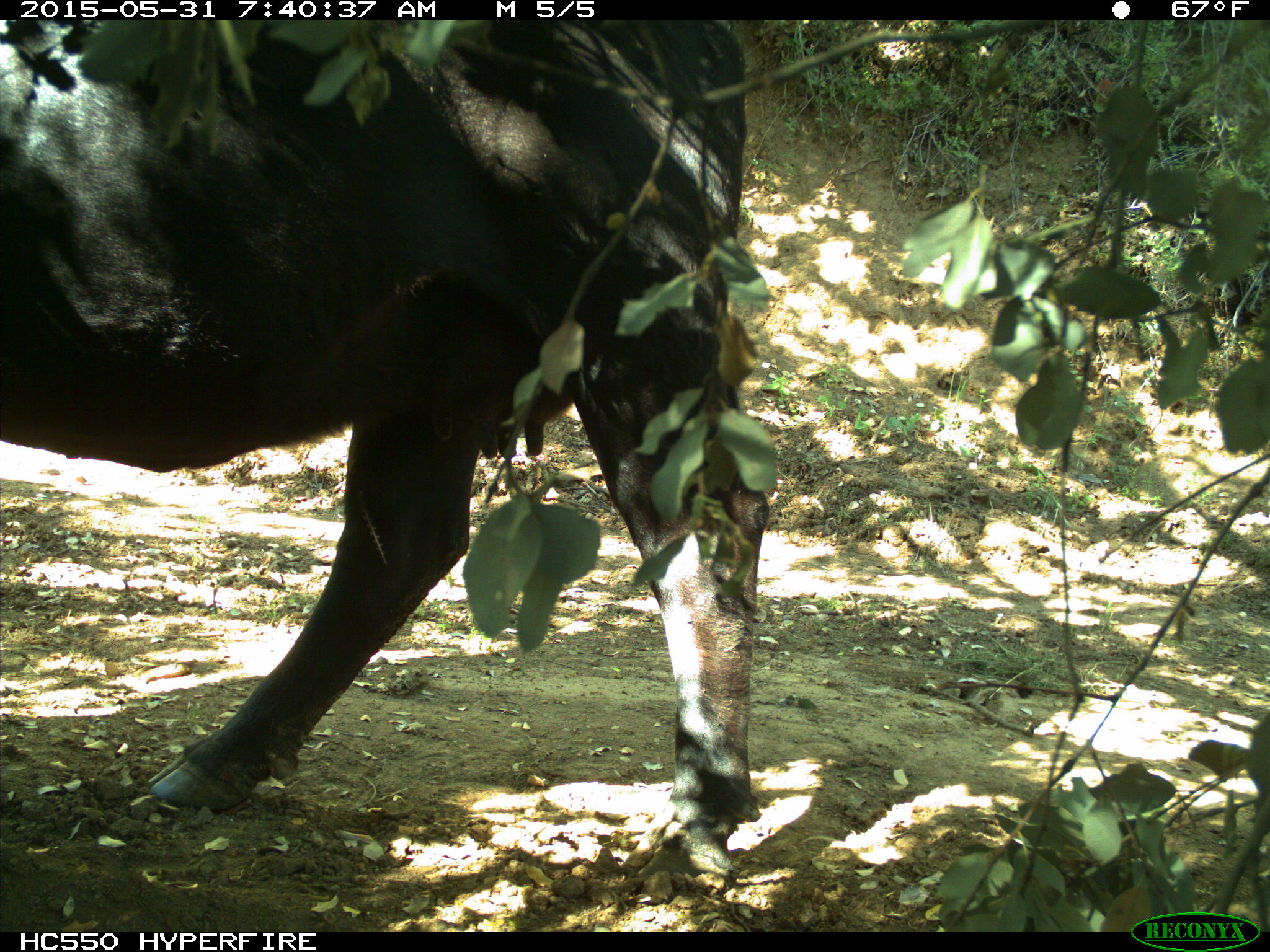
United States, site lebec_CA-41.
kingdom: Animalia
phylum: Chordata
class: Mammalia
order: Artiodactyla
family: Bovidae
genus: Bos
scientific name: Bos taurus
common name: domestic cow